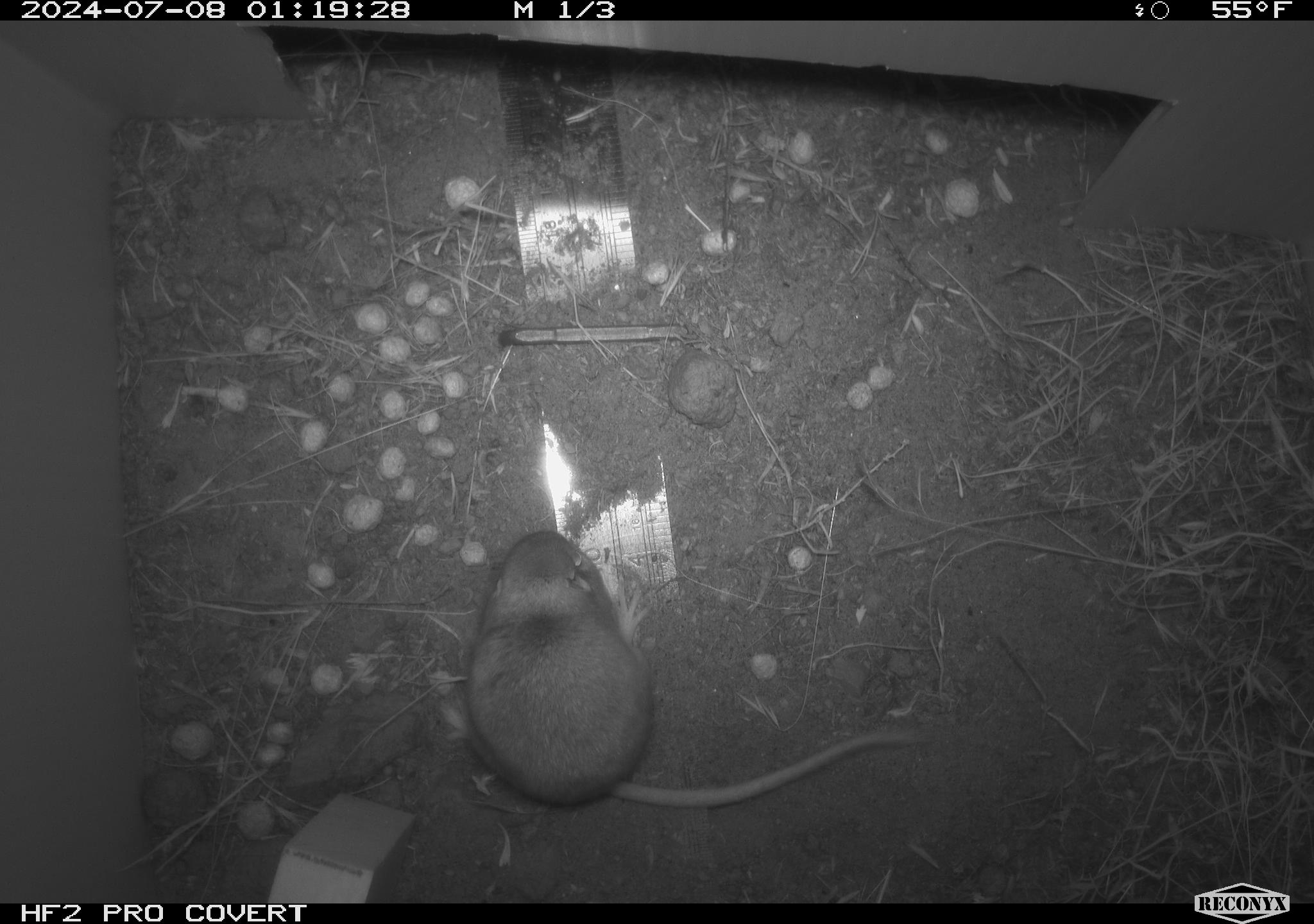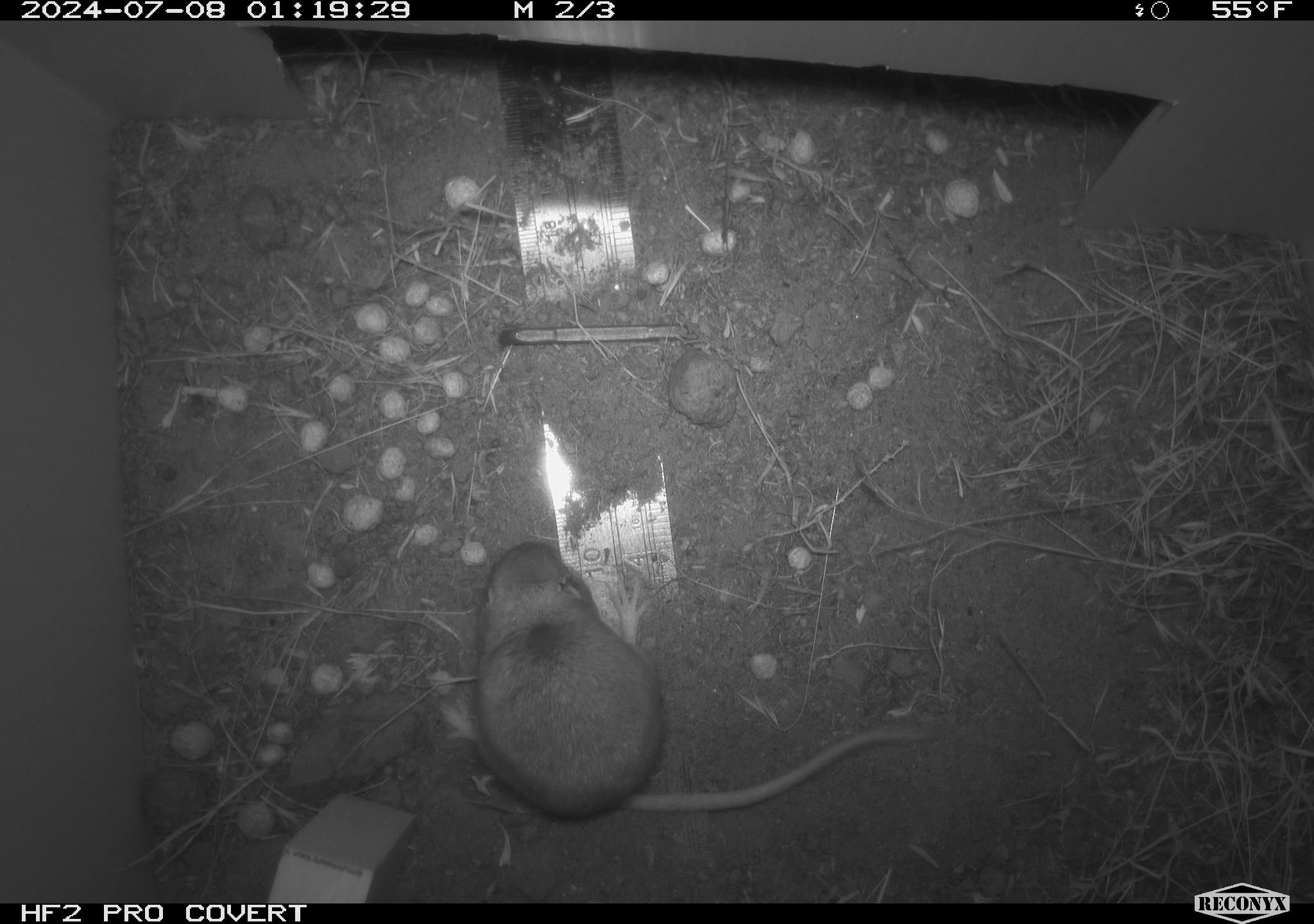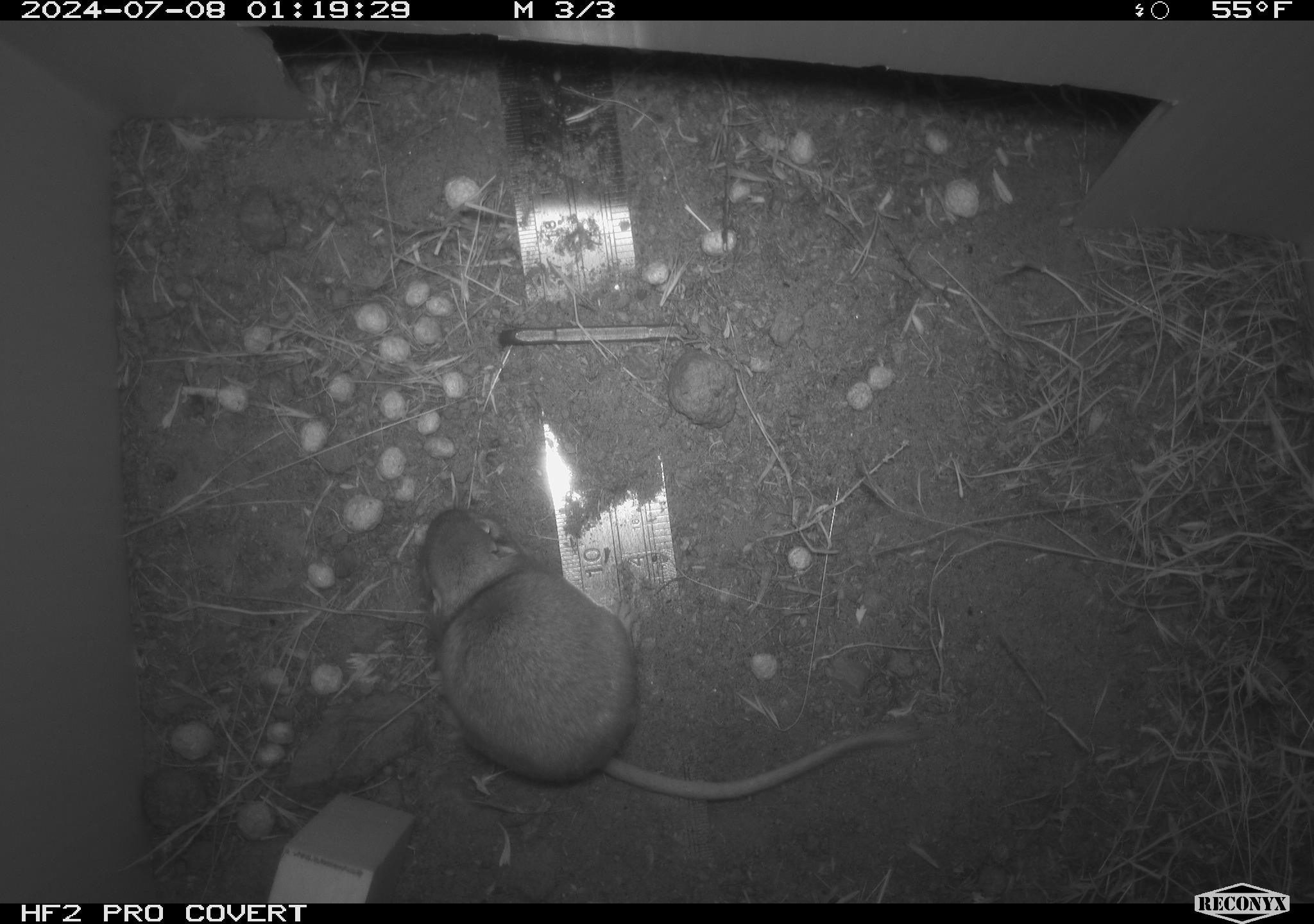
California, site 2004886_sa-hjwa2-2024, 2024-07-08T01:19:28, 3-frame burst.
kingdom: Animalia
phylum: Chordata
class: Mammalia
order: Rodentia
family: Heteromyidae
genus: Dipodomys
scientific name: Dipodomys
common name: kangaroo rats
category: dipodomys species